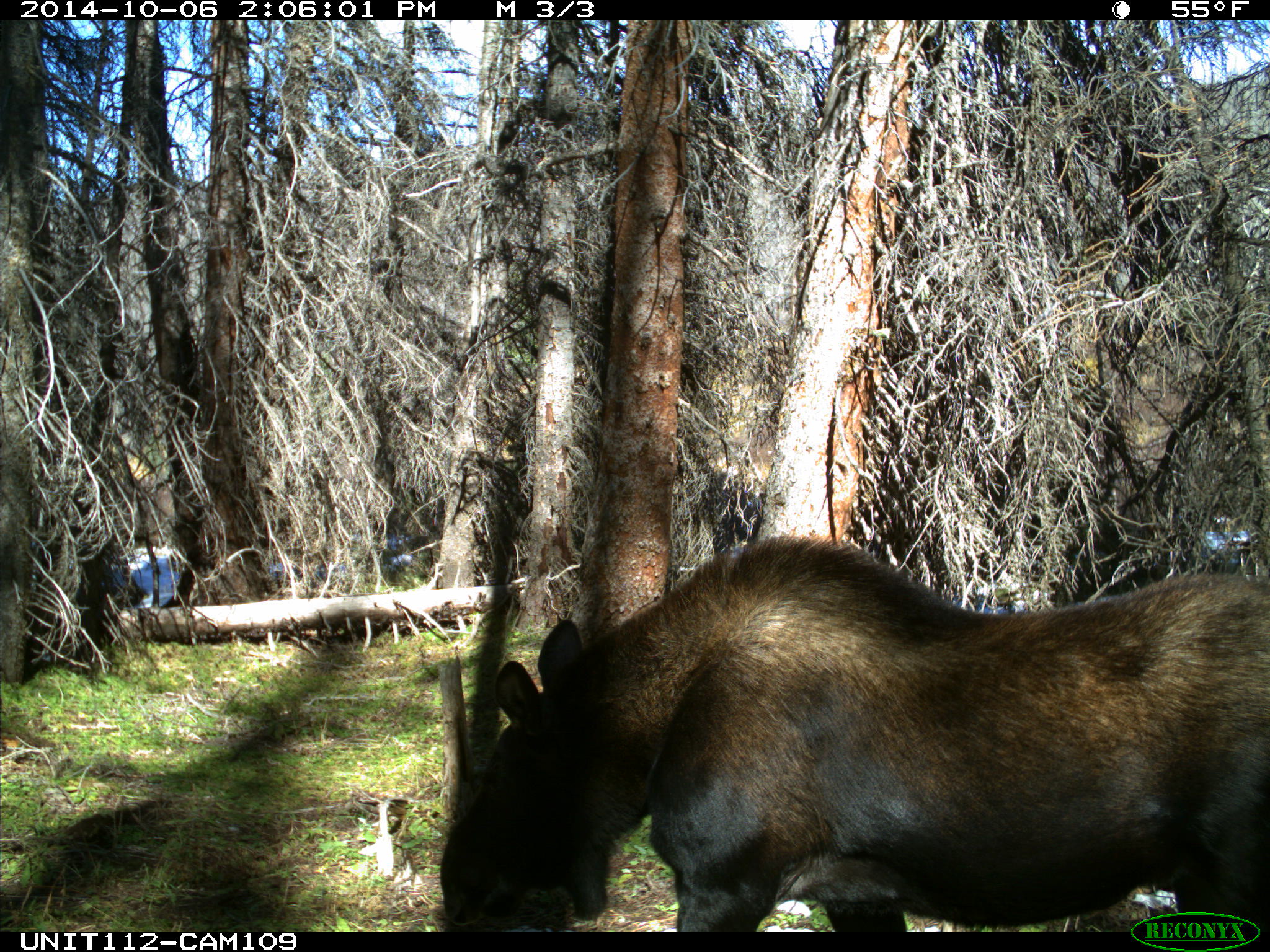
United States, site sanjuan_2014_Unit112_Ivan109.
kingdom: Animalia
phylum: Chordata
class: Mammalia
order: Artiodactyla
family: Cervidae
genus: Alces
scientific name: Alces alces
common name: moose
Alces alces (moose).